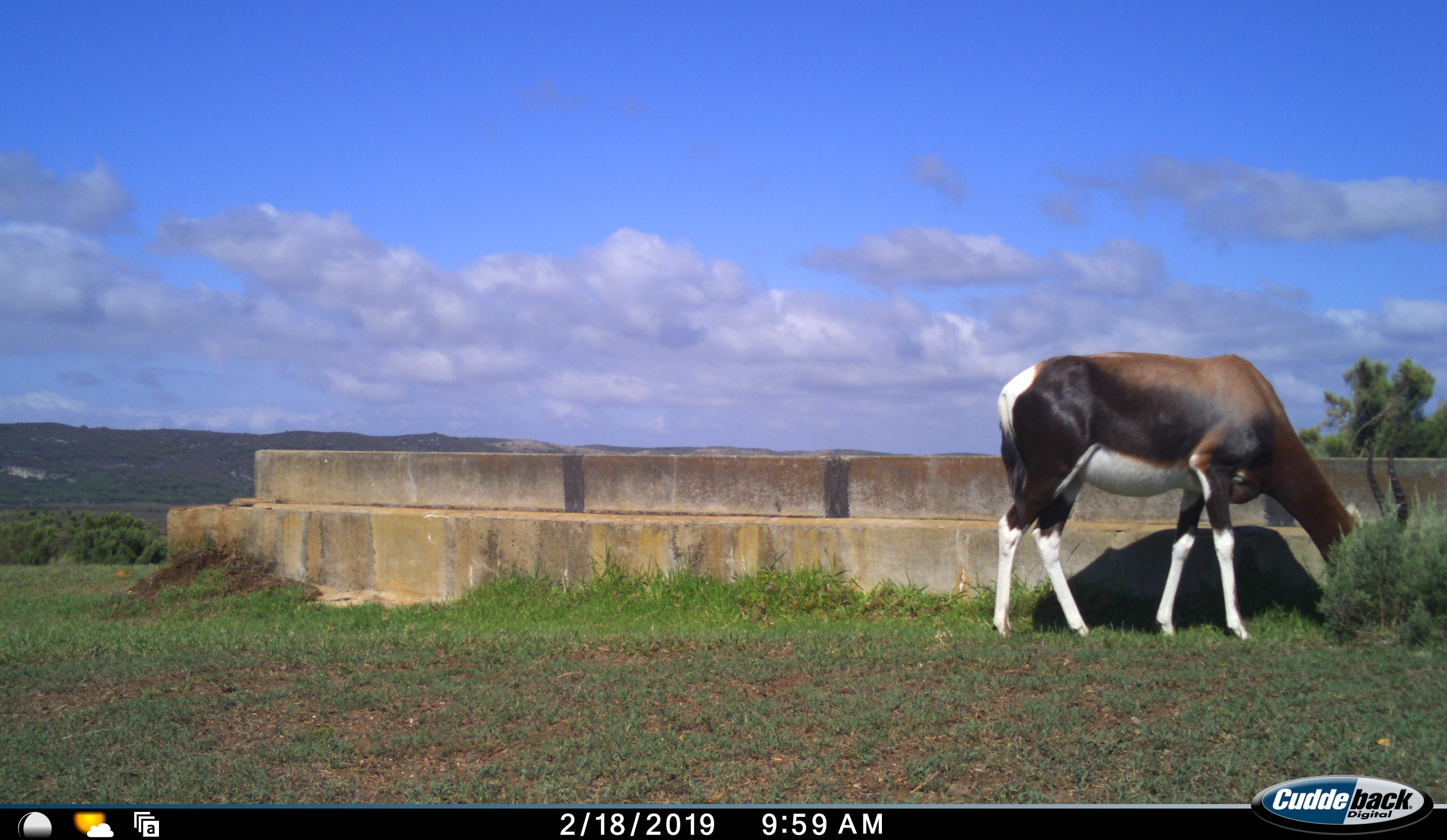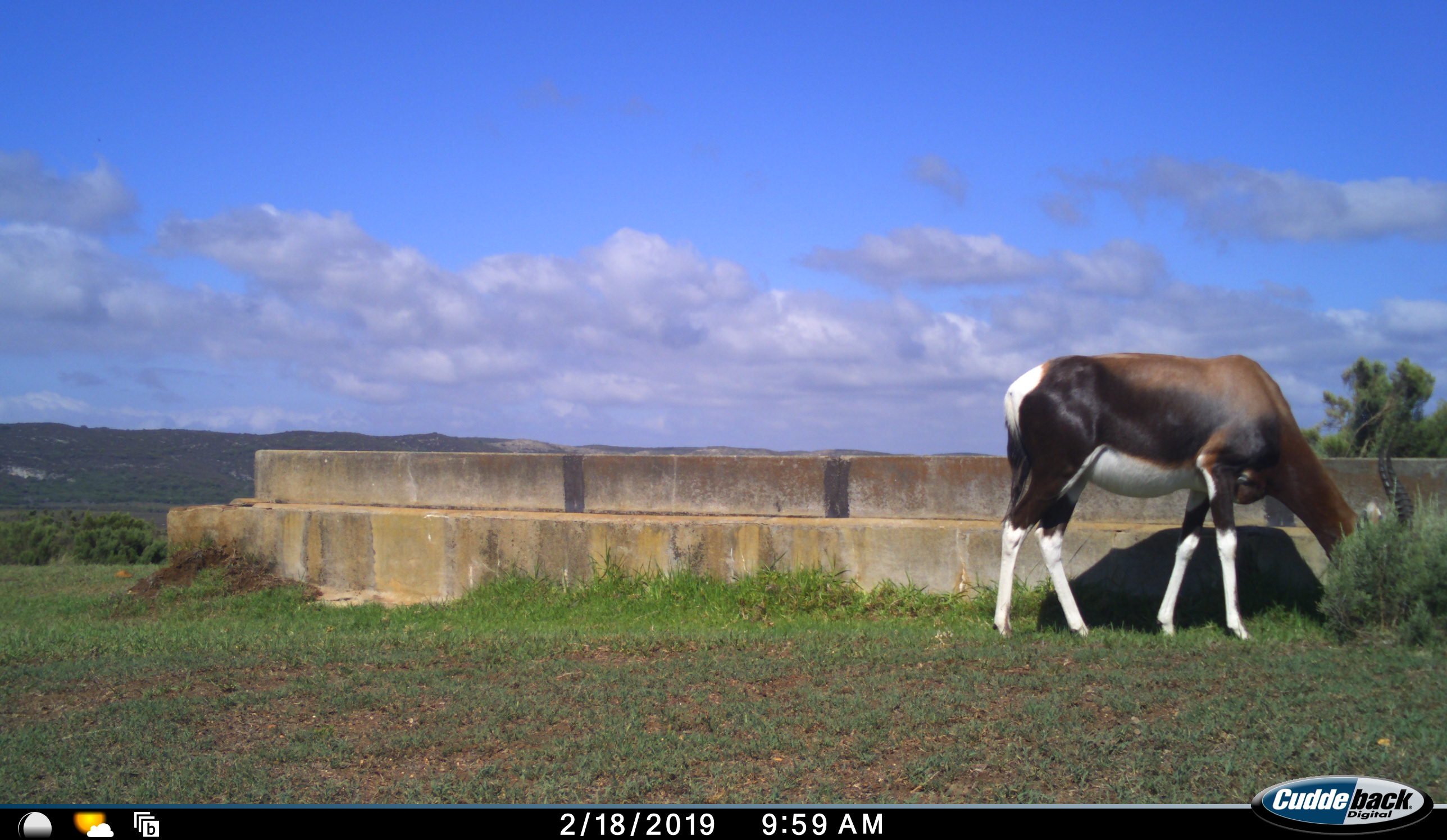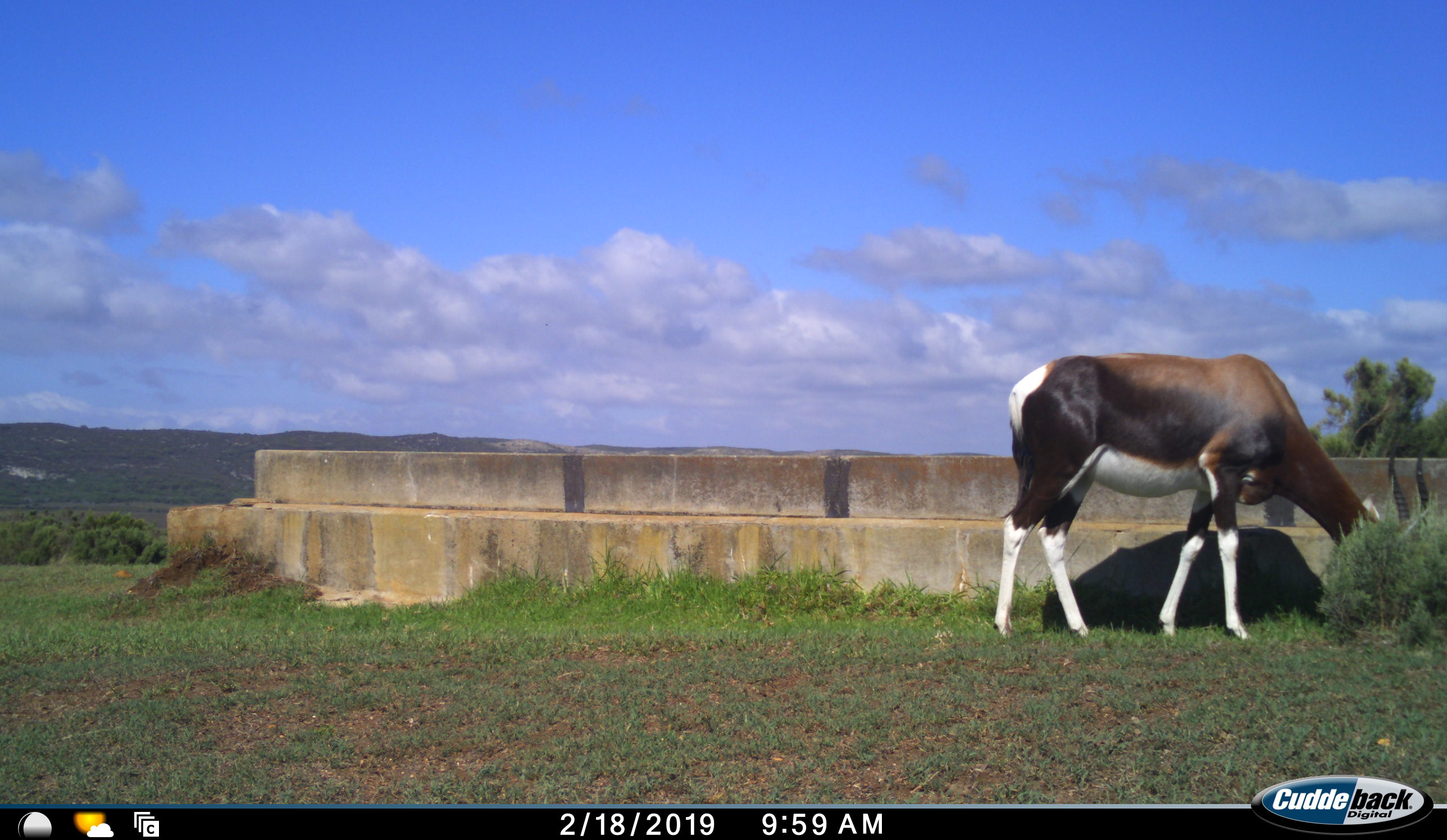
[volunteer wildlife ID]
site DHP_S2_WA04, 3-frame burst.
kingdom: Animalia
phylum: Chordata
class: Mammalia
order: Artiodactyla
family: Bovidae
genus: Damaliscus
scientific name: Damaliscus pygargus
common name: bontebok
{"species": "bontebok (Damaliscus pygargus)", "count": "1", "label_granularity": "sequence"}